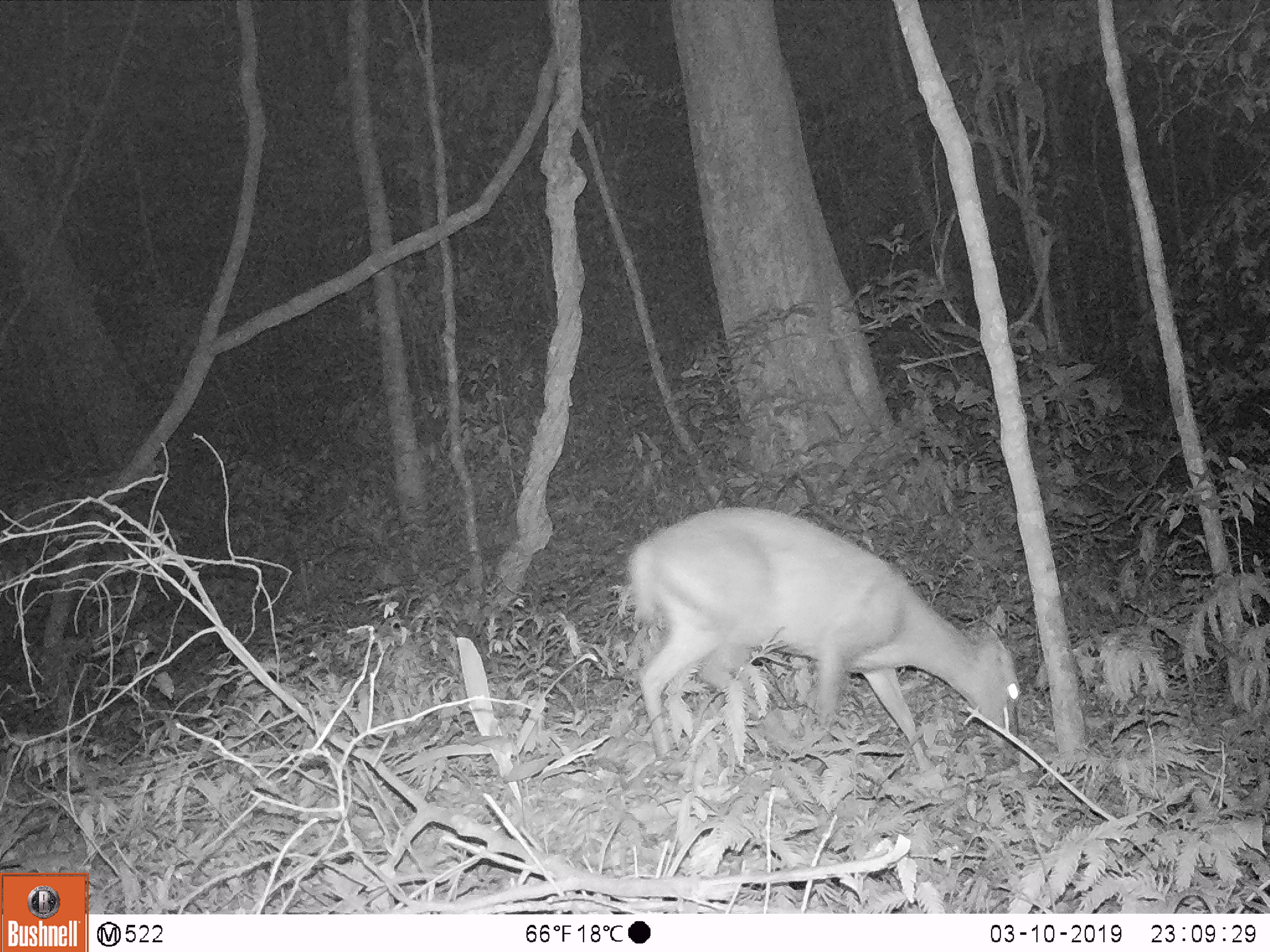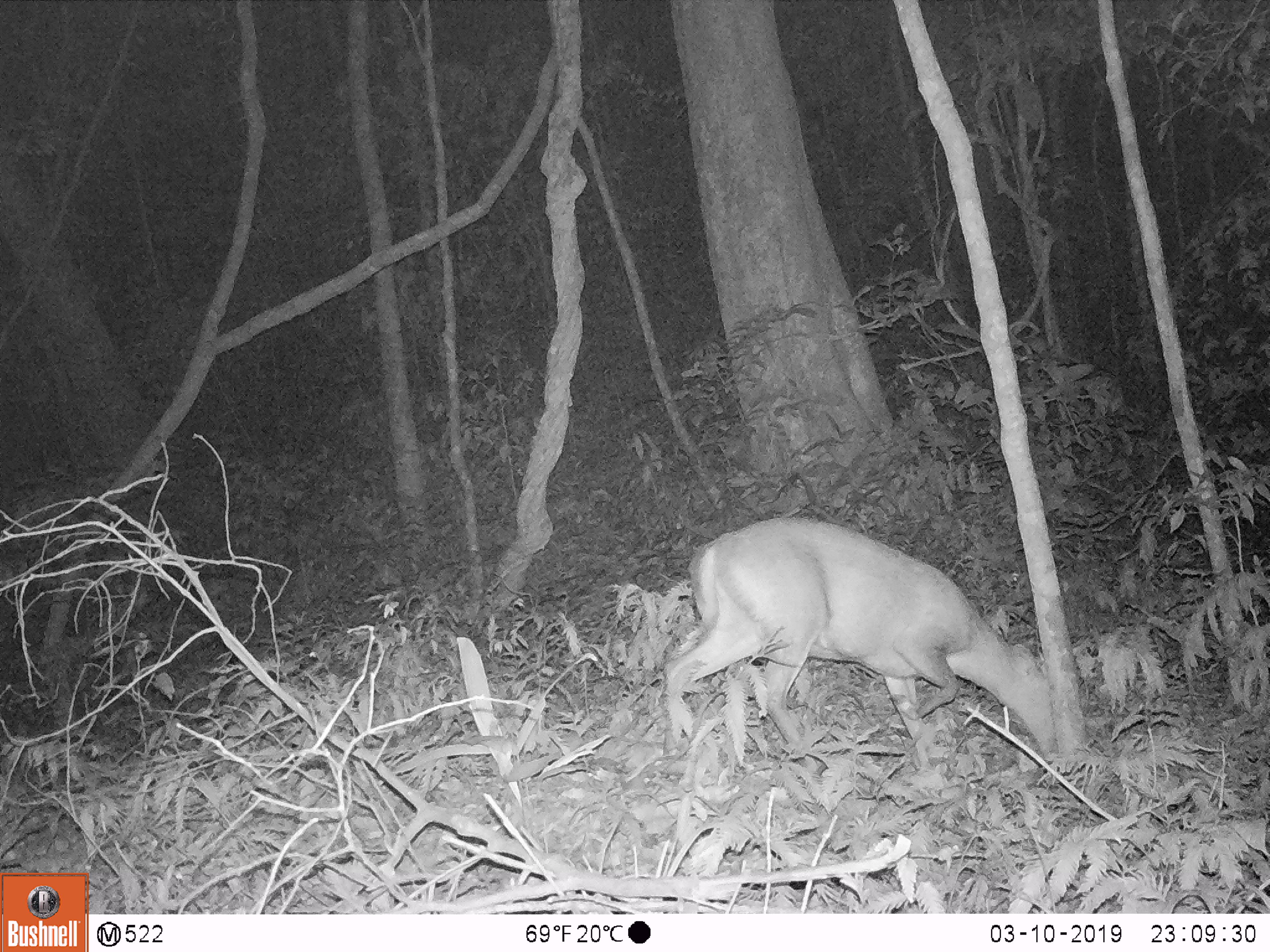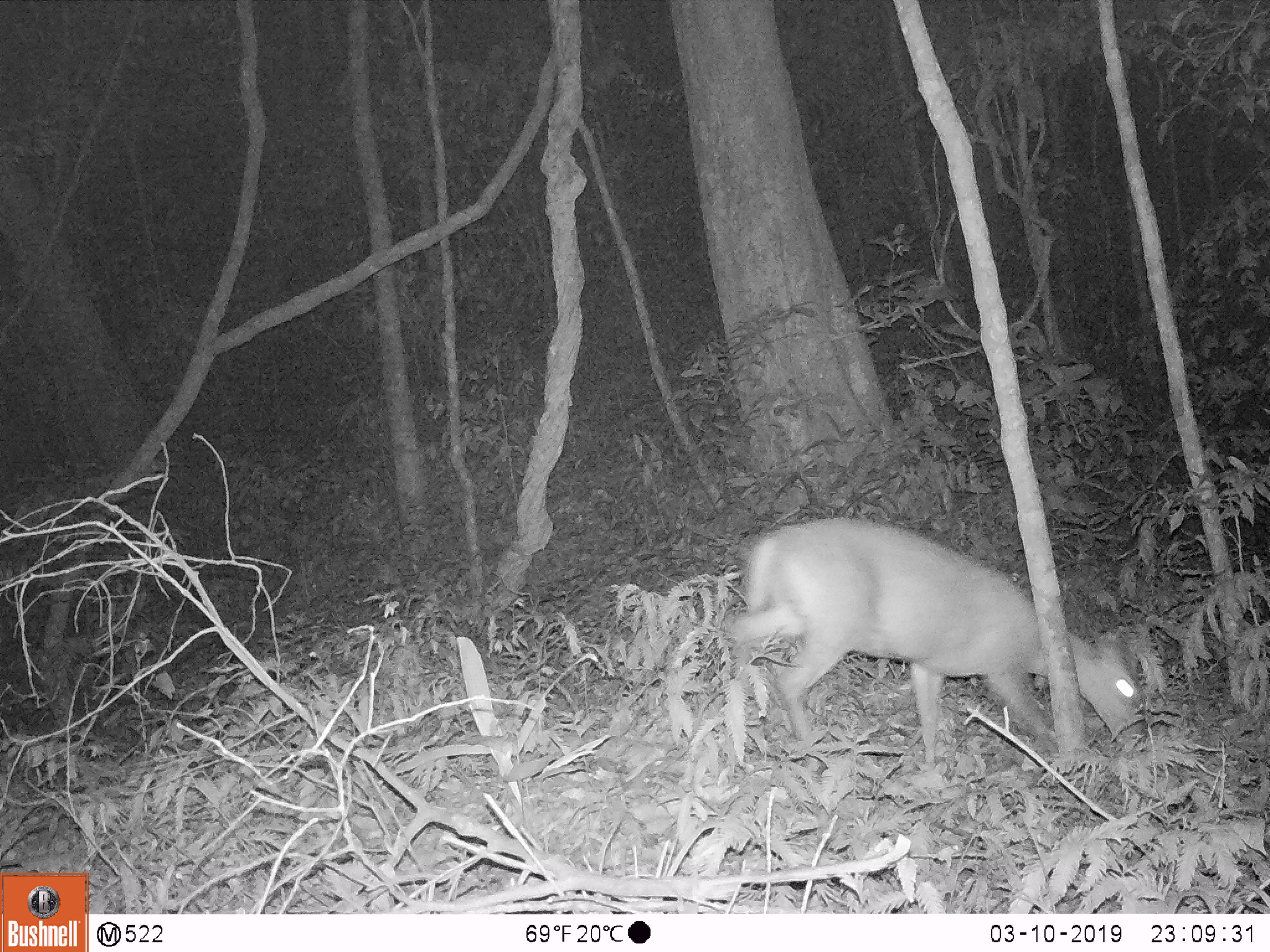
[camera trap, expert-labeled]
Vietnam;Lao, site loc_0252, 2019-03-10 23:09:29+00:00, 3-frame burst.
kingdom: Animalia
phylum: Chordata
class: Mammalia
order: Artiodactyla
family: Cervidae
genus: Muntiacus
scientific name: Muntiacus rooseveltorum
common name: roosevelt's muntjac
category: roosevelts muntjac group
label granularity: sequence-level